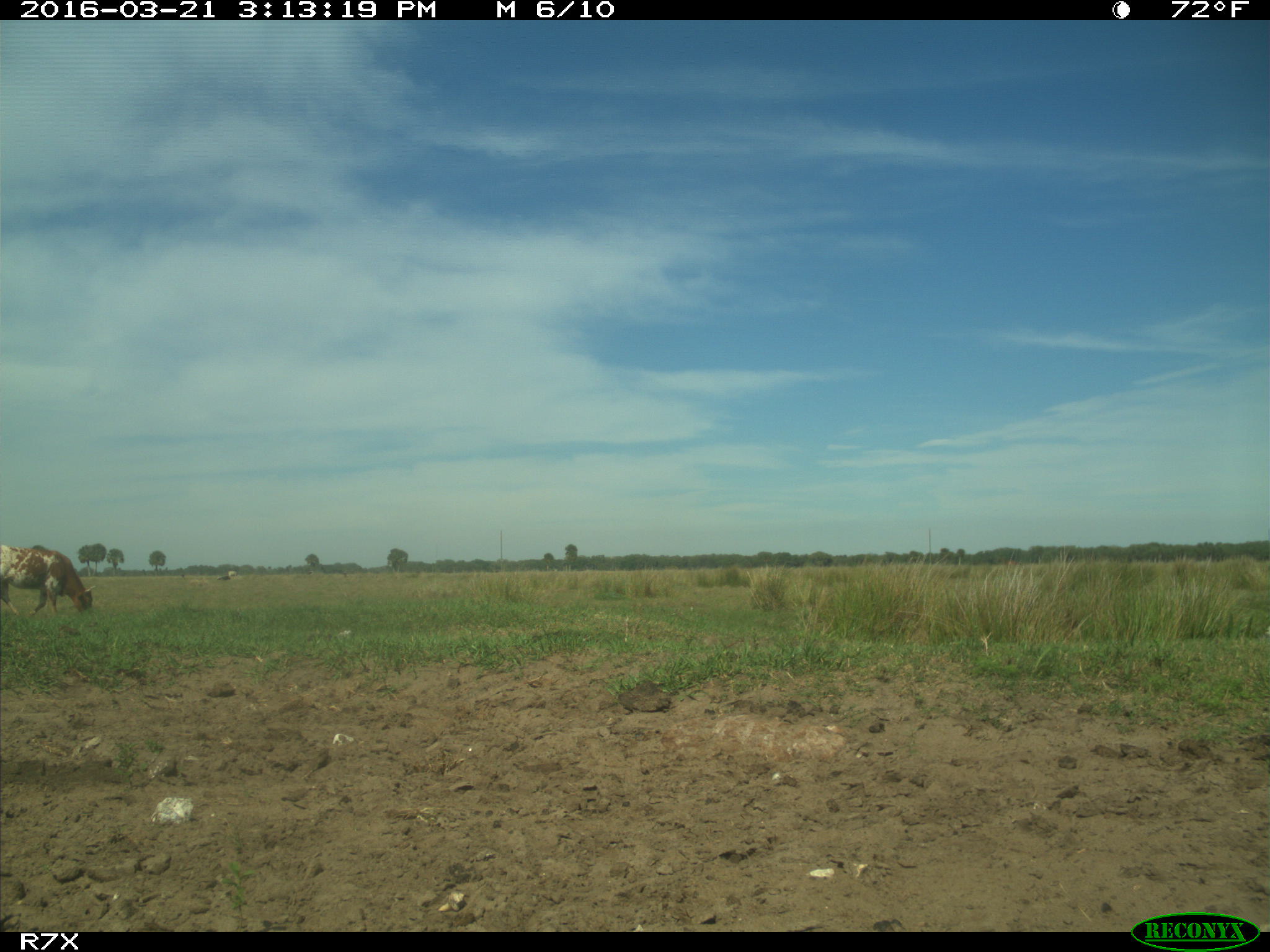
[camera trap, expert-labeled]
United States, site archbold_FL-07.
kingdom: Animalia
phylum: Chordata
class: Mammalia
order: Artiodactyla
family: Bovidae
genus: Bos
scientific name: Bos taurus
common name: domestic cow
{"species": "Bos taurus (domestic cow)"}